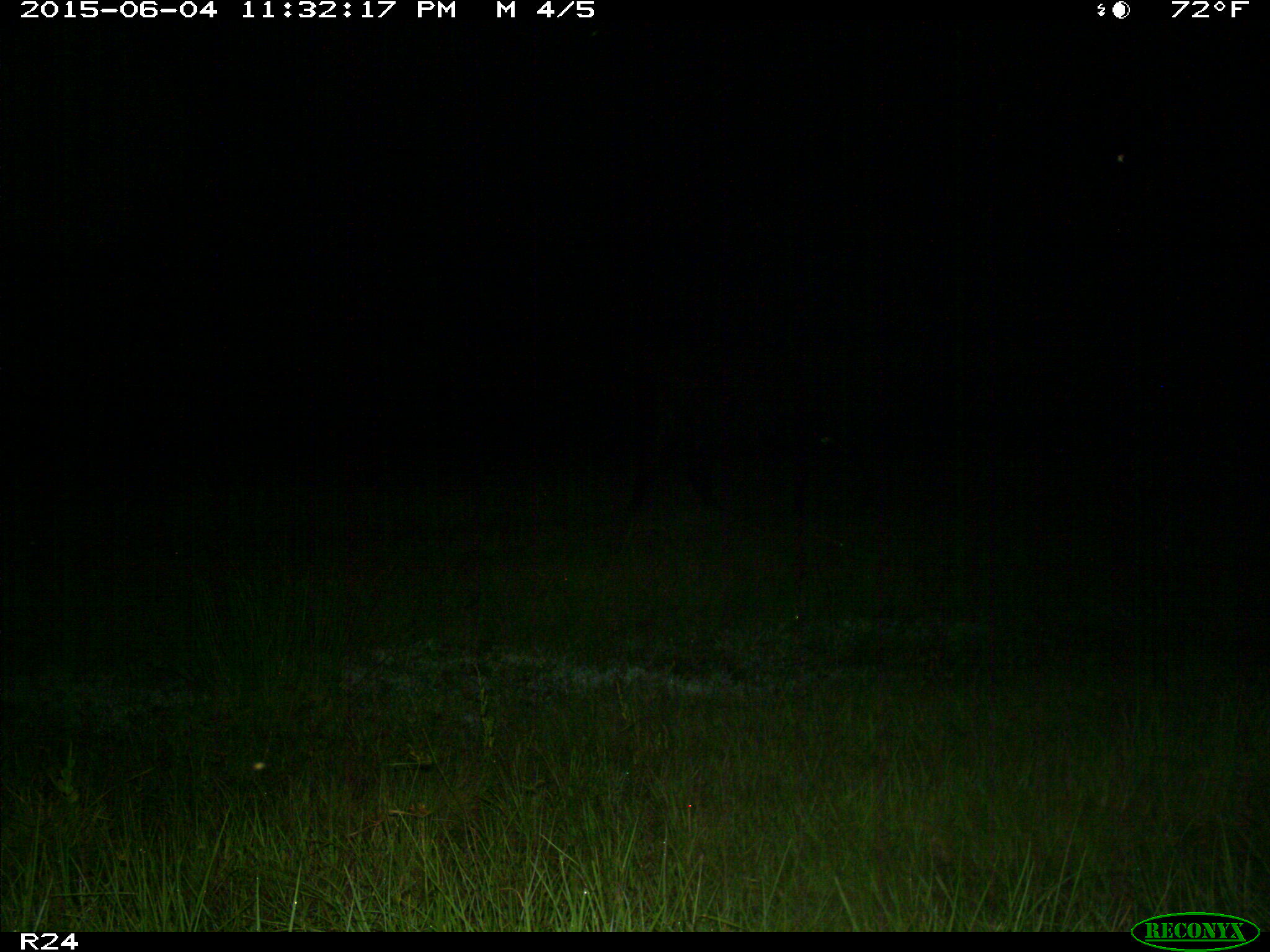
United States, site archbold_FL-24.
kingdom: Animalia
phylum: Chordata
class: Mammalia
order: Artiodactyla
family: Bovidae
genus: Bos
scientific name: Bos taurus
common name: domestic cow